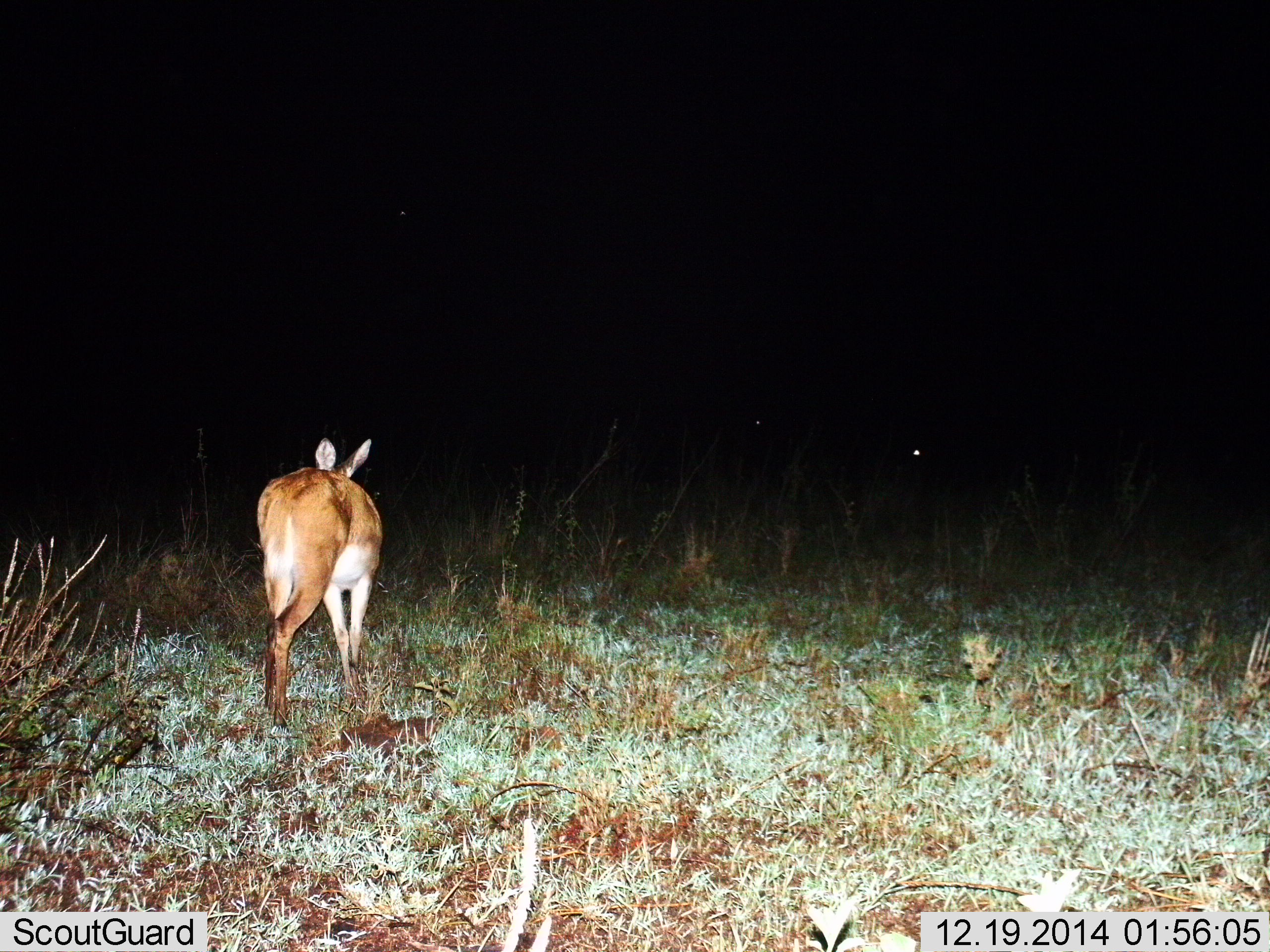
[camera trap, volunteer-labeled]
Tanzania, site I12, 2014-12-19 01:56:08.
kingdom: Animalia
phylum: Chordata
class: Mammalia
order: Artiodactyla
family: Bovidae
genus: Redunca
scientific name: Redunca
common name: reedbuck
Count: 1.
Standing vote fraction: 70%.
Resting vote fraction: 0%.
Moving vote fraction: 20%.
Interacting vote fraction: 0%.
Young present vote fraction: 0%.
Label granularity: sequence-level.